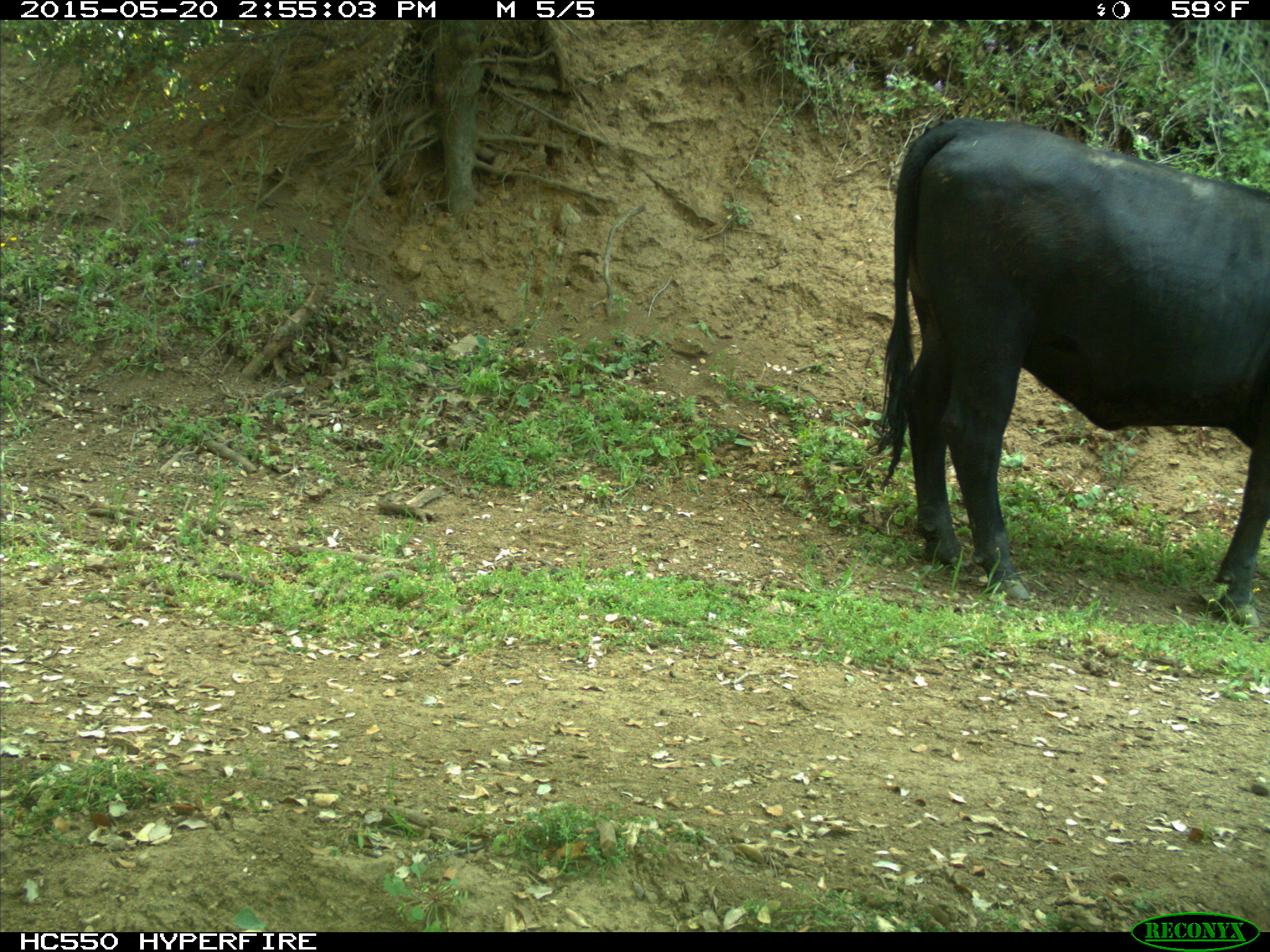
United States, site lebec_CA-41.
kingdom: Animalia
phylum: Chordata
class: Mammalia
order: Artiodactyla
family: Bovidae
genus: Bos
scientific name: Bos taurus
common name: domestic cow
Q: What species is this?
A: Bos taurus (domestic cow).